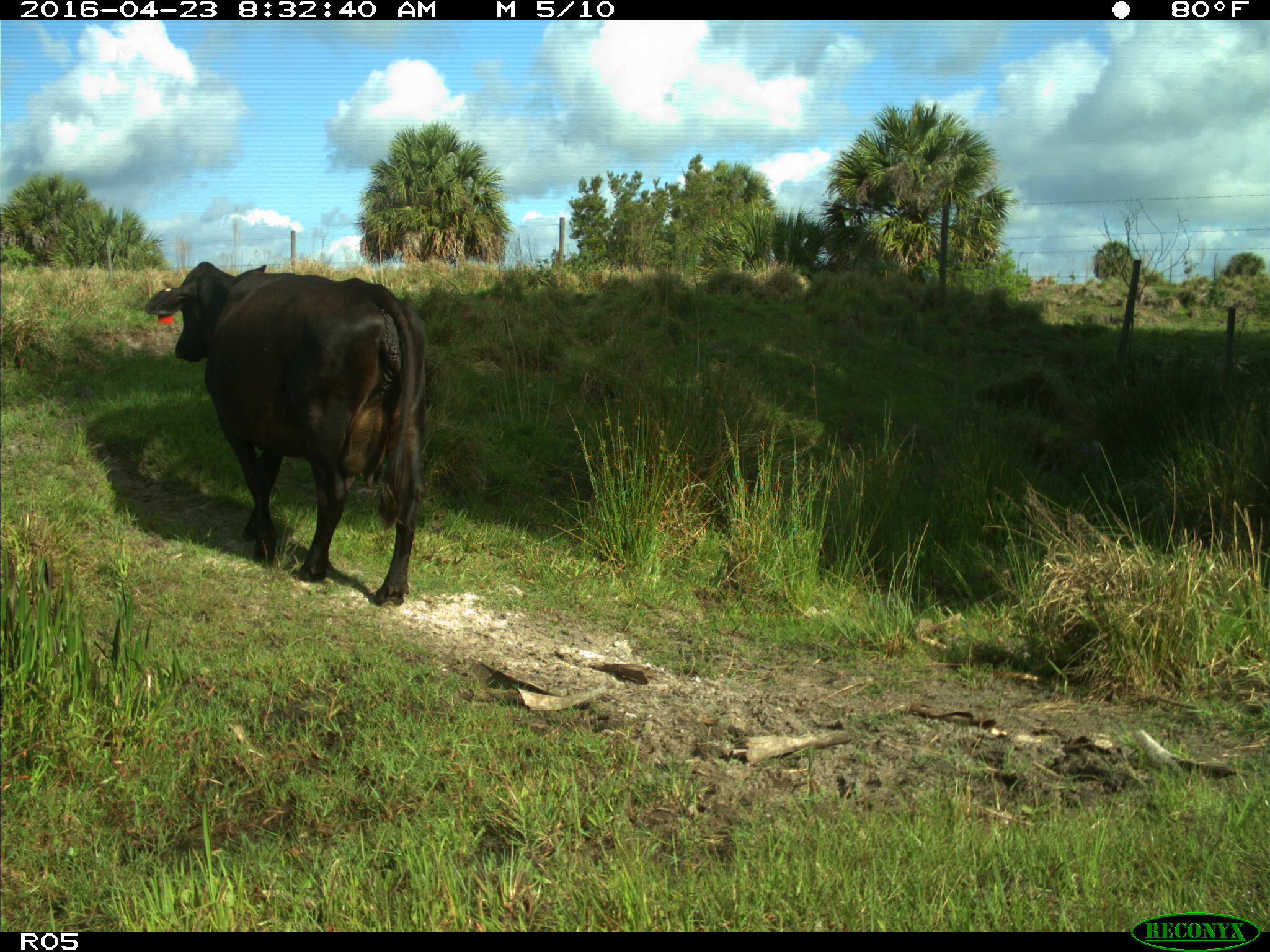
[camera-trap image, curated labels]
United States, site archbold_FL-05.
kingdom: Animalia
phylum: Chordata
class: Mammalia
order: Artiodactyla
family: Bovidae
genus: Bos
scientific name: Bos taurus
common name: domestic cow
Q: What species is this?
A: Bos taurus (domestic cow).